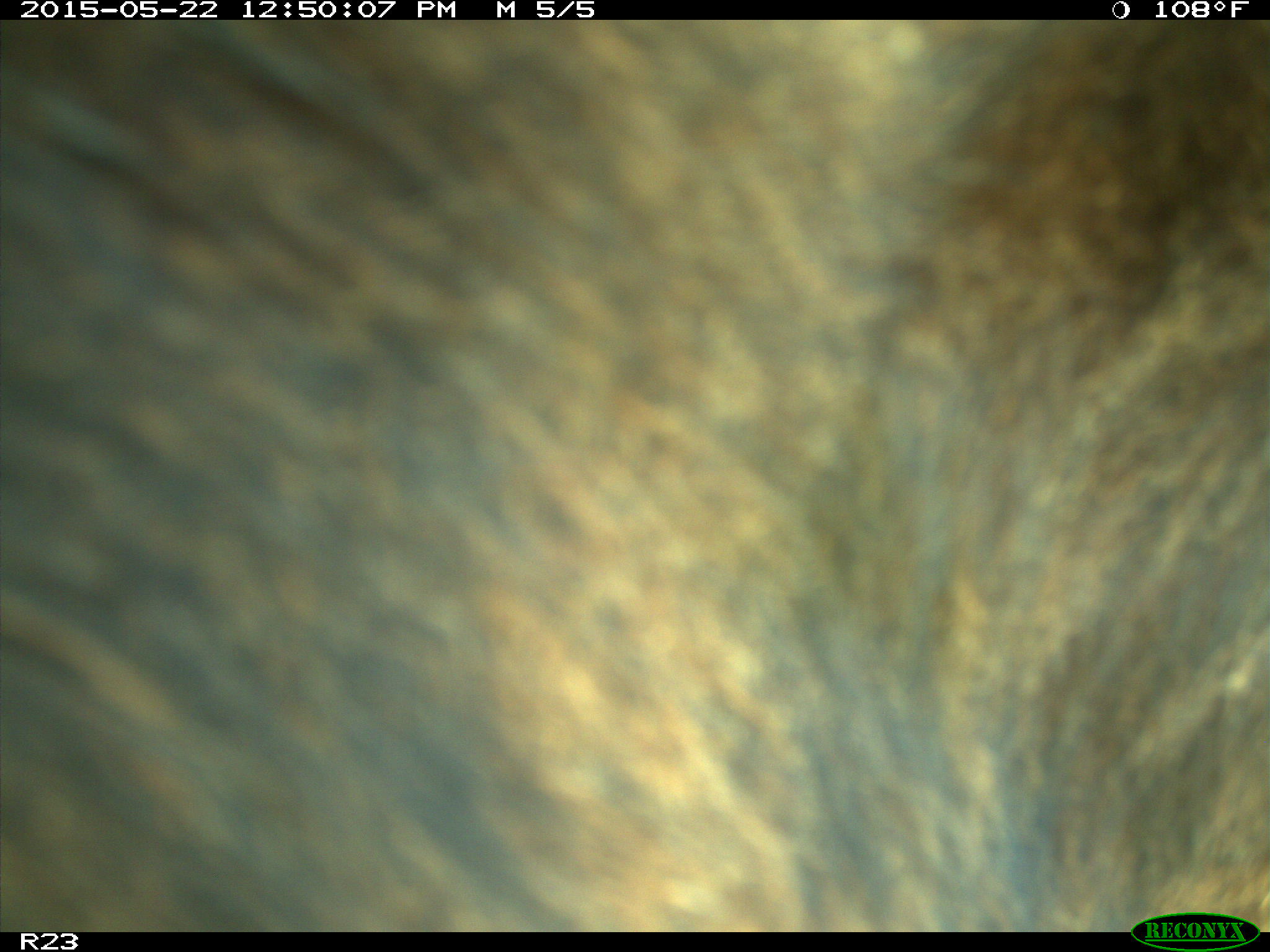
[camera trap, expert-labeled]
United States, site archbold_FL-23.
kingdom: Animalia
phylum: Chordata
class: Mammalia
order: Artiodactyla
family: Bovidae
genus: Bos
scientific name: Bos taurus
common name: domestic cow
Bos taurus (domestic cow).